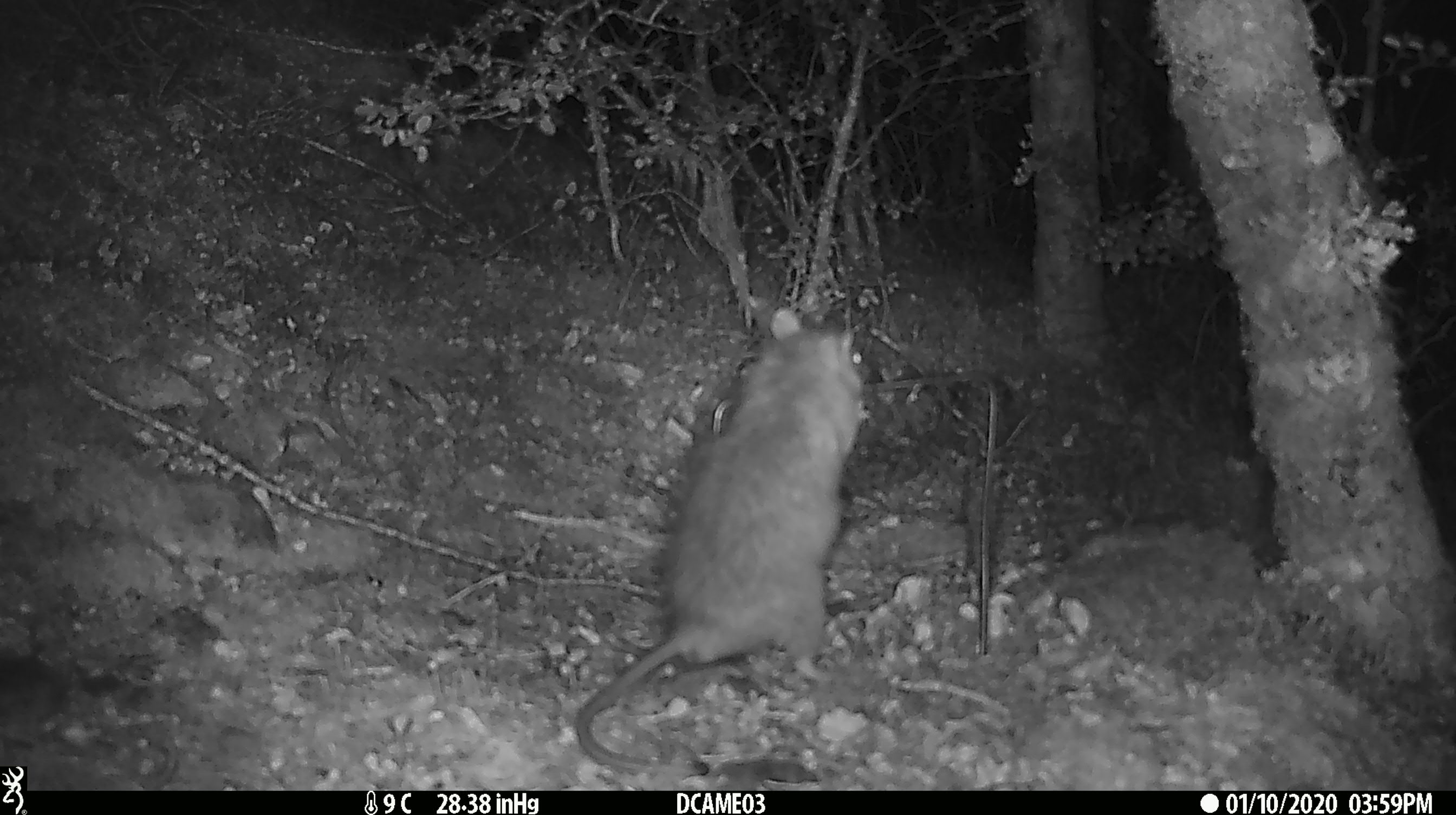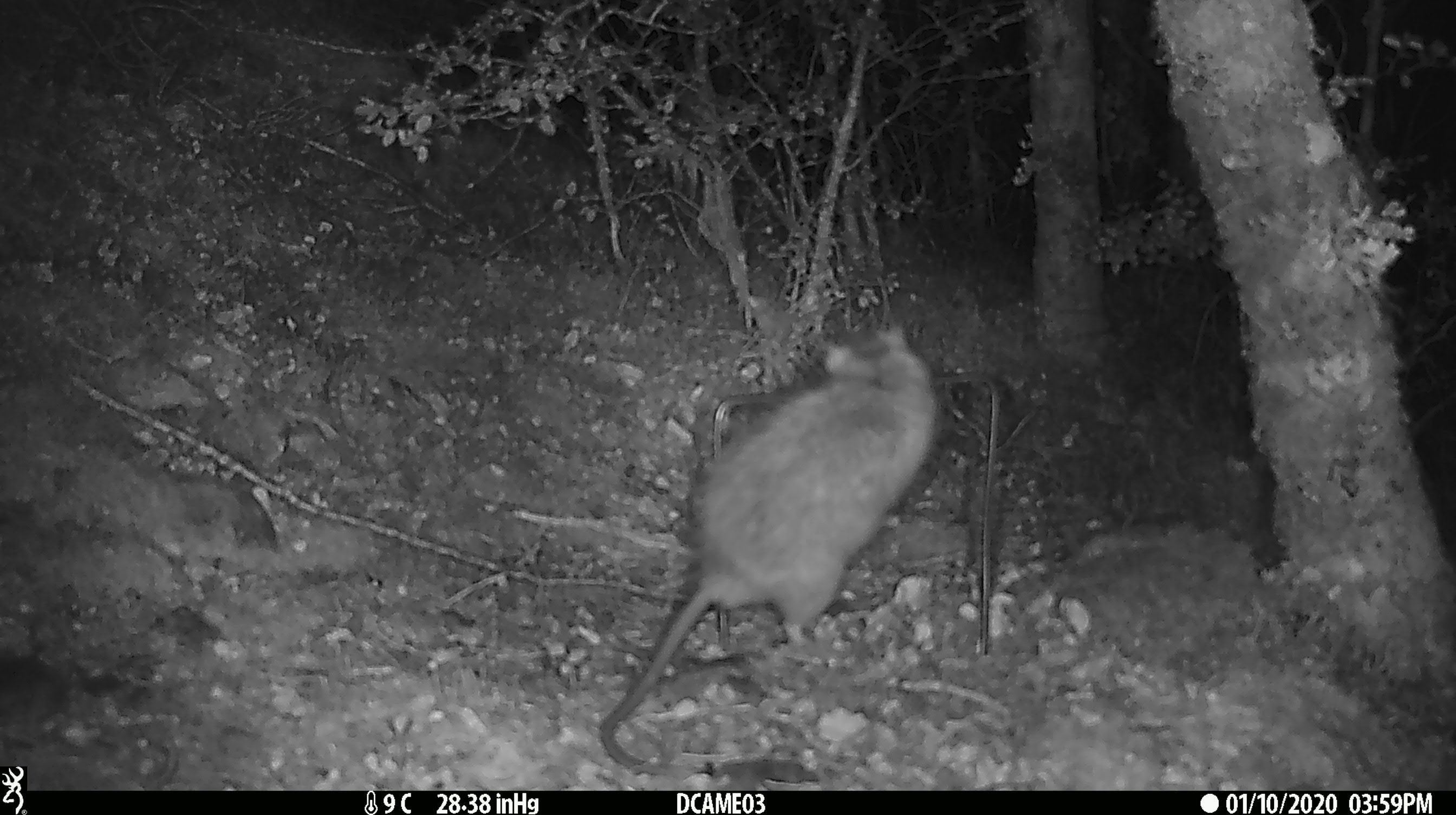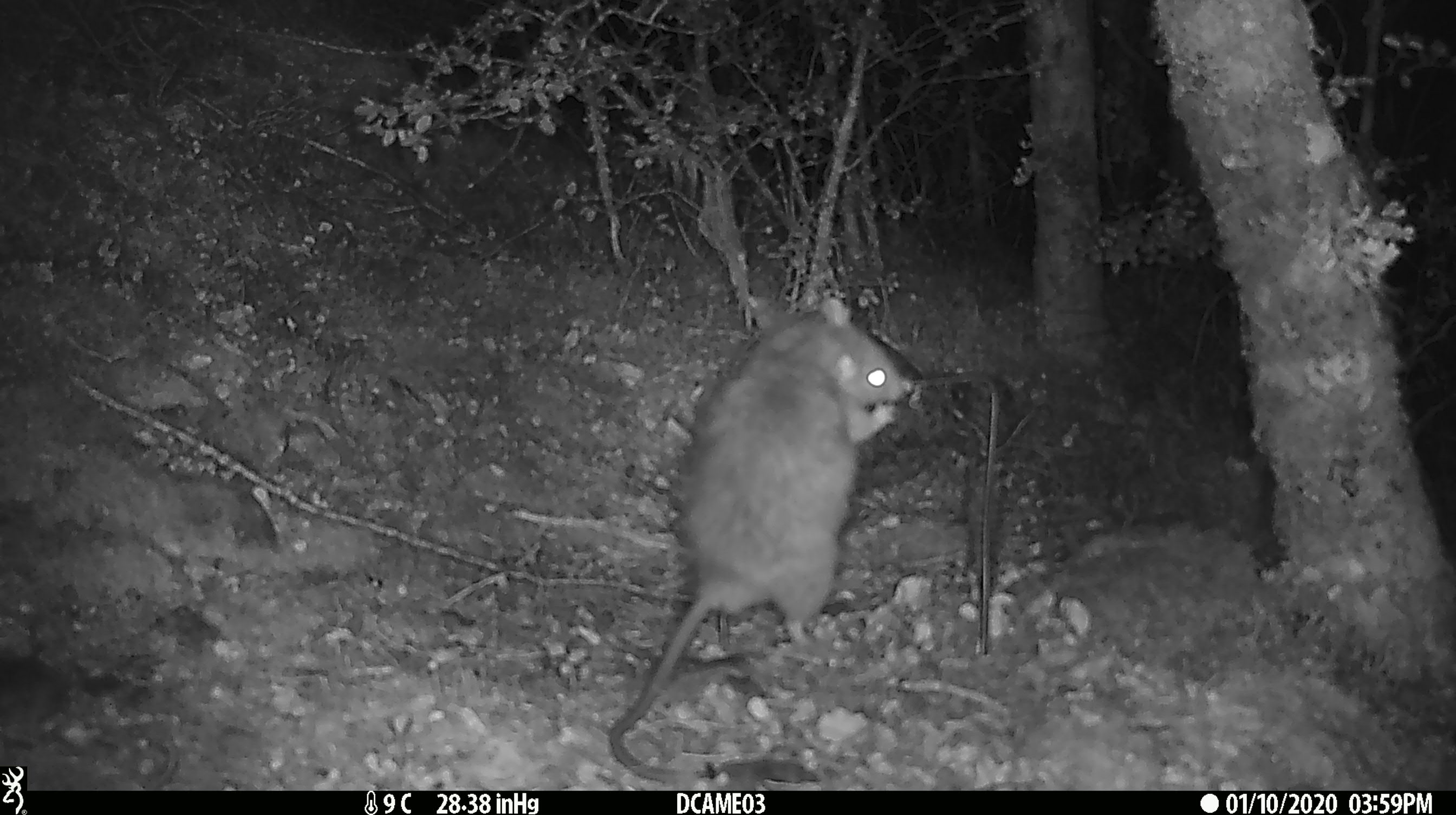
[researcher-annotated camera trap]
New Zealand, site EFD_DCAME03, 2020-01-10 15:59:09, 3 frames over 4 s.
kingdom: Animalia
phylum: Chordata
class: Mammalia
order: Rodentia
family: Muridae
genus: Rattus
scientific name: Rattus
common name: rat